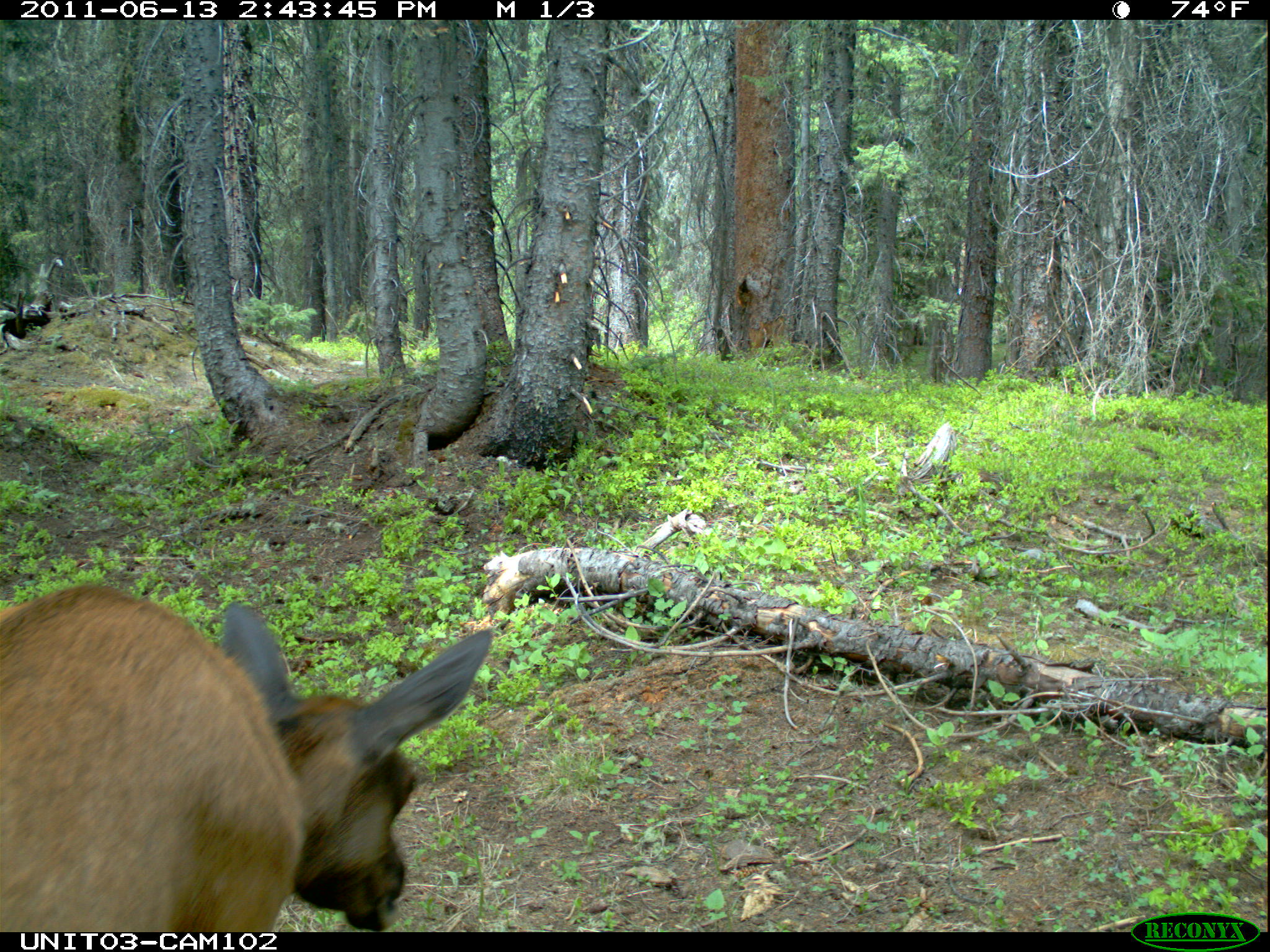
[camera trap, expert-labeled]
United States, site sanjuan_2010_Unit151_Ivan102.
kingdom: Animalia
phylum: Chordata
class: Mammalia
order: Artiodactyla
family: Cervidae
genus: Cervus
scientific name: Cervus elaphus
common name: red deer